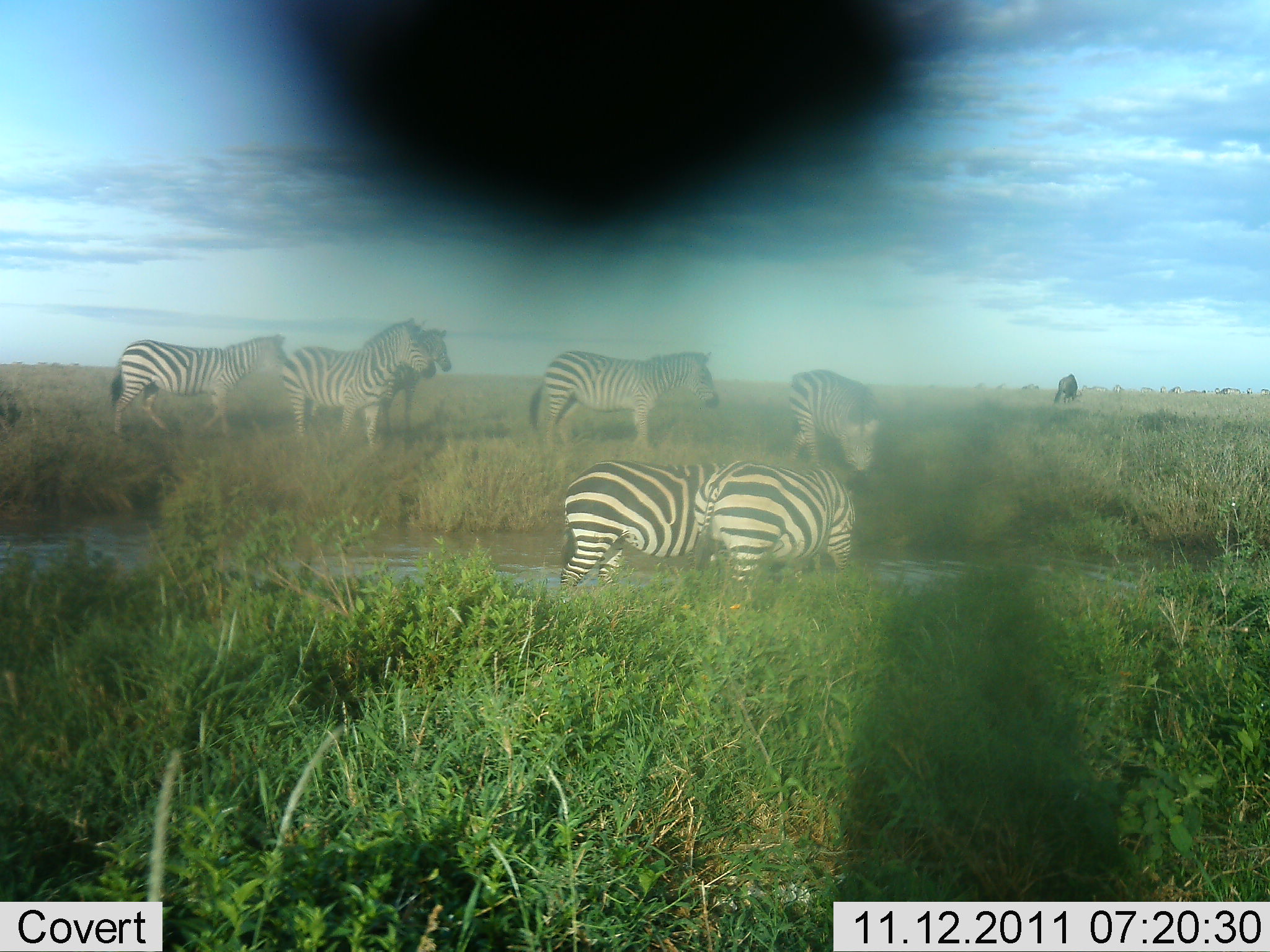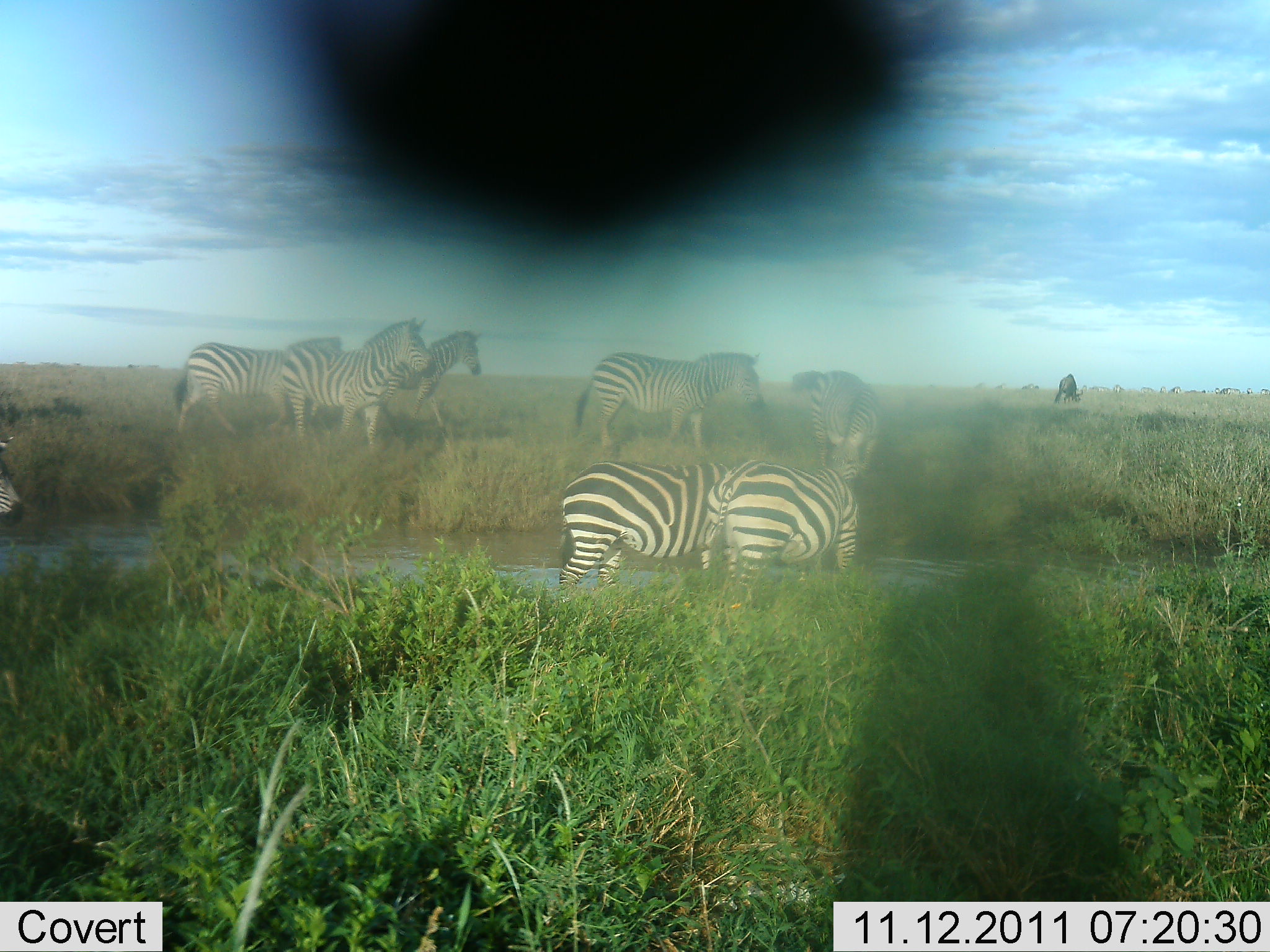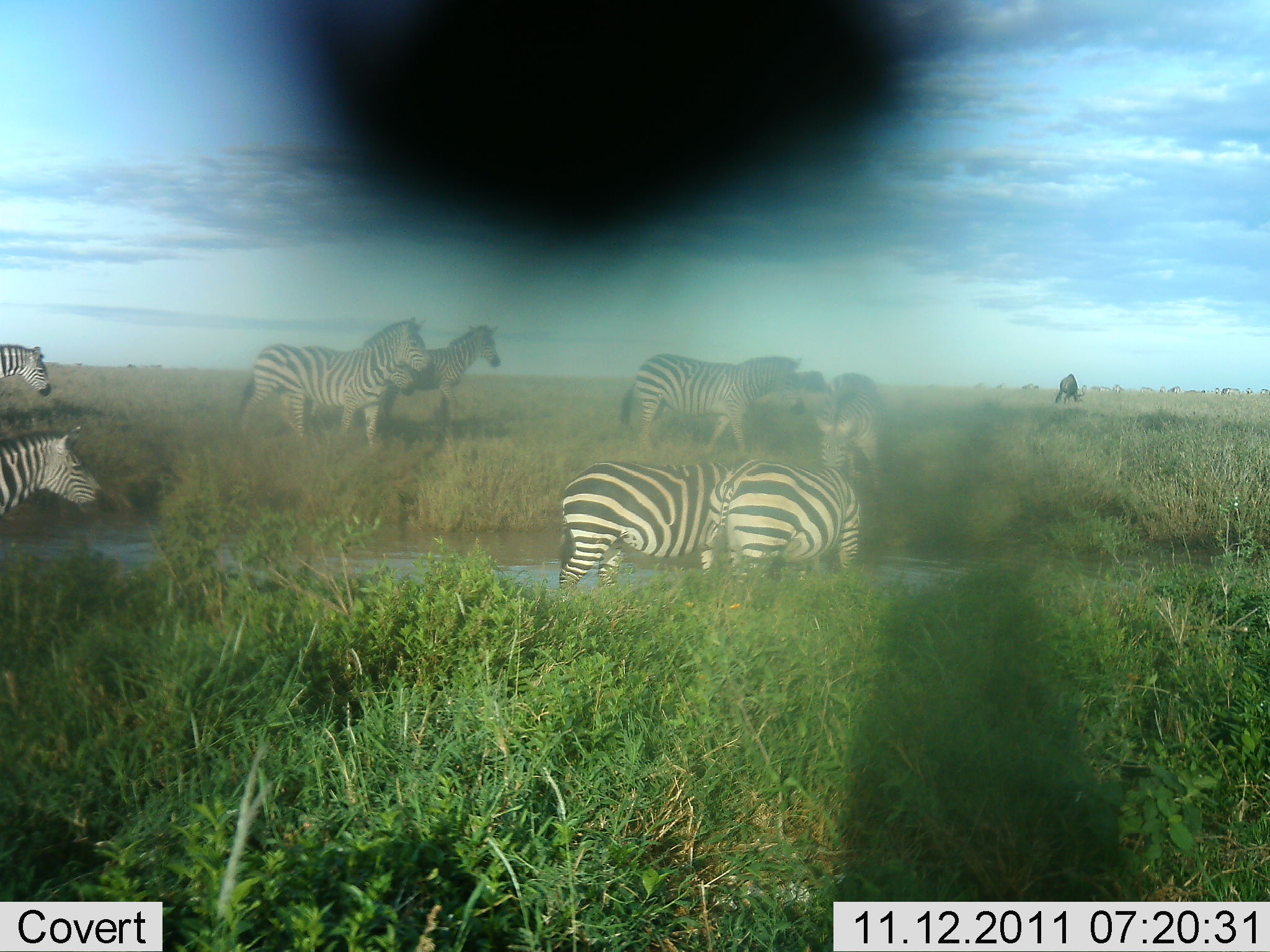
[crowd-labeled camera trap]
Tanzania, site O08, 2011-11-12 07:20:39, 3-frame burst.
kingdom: Animalia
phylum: Chordata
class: Mammalia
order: Perissodactyla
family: Equidae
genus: Equus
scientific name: Equus quagga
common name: plains zebra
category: zebra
Zebra (plains zebra) (Equus quagga), count 9. Behavior (volunteer vote fractions): standing 42%, resting 0%, moving 100%, interacting 17%. Young present (vote fraction): 0%. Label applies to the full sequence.